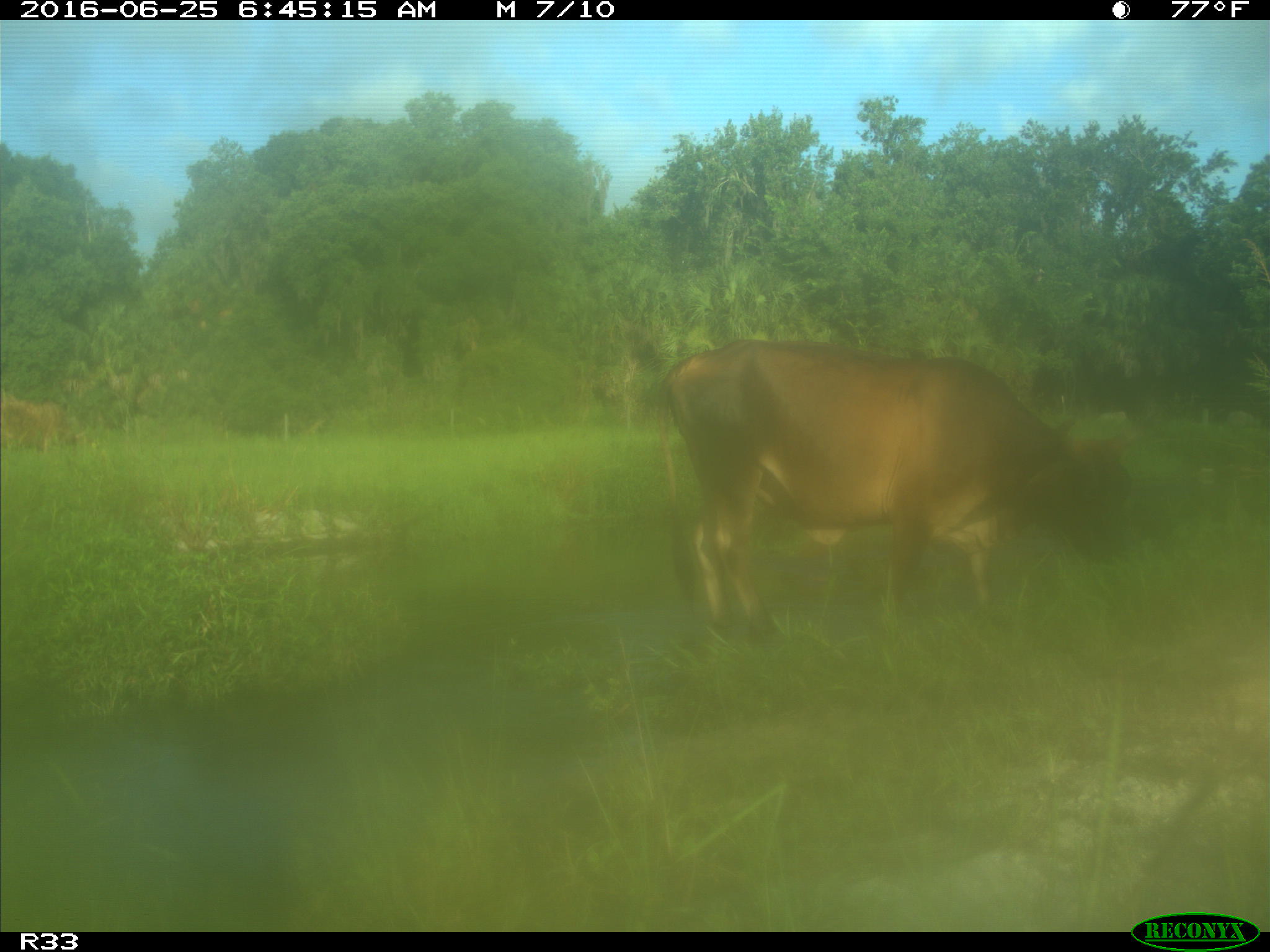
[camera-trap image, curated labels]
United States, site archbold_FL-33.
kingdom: Animalia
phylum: Chordata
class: Mammalia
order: Artiodactyla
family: Bovidae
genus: Bos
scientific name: Bos taurus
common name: domestic cow